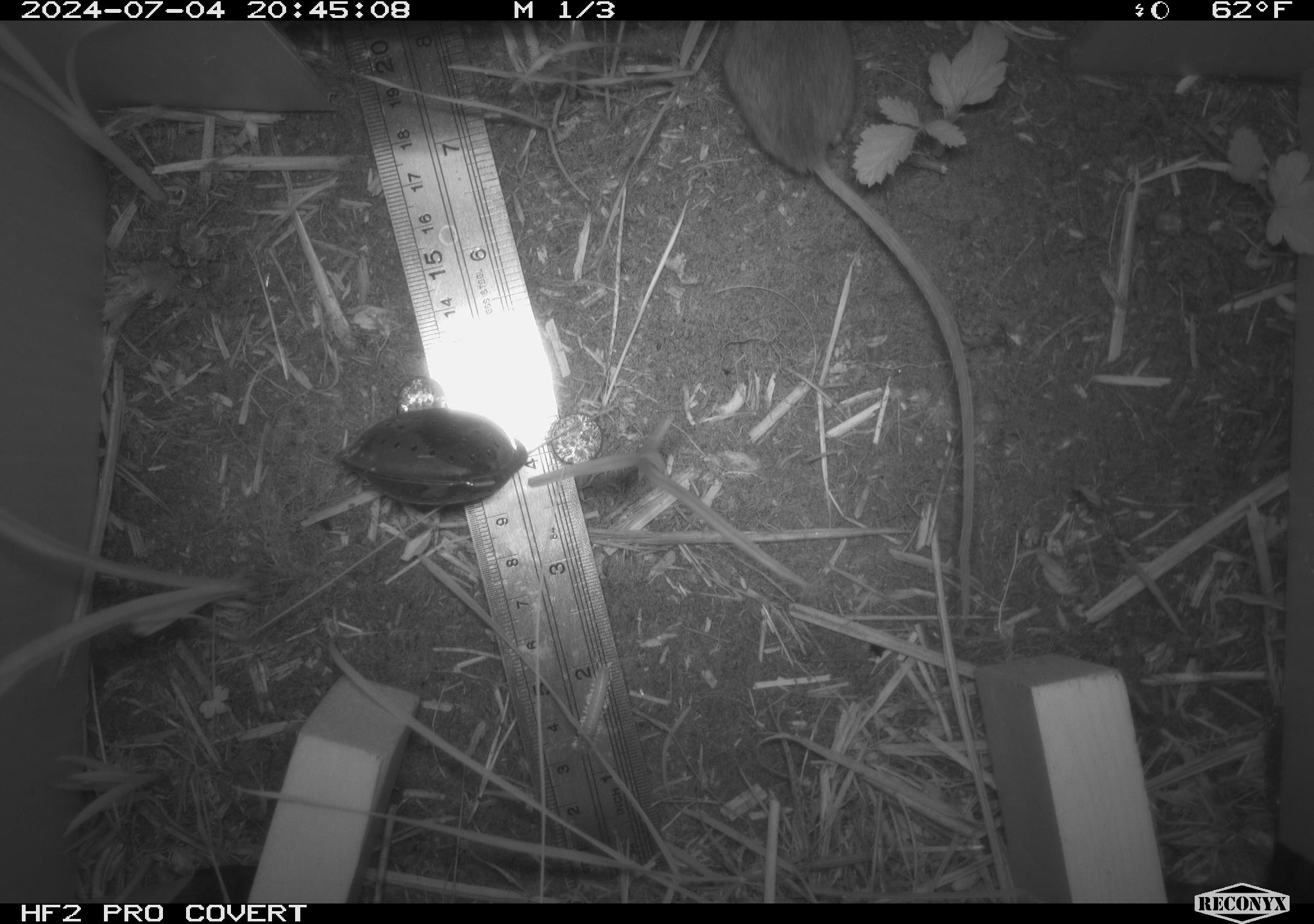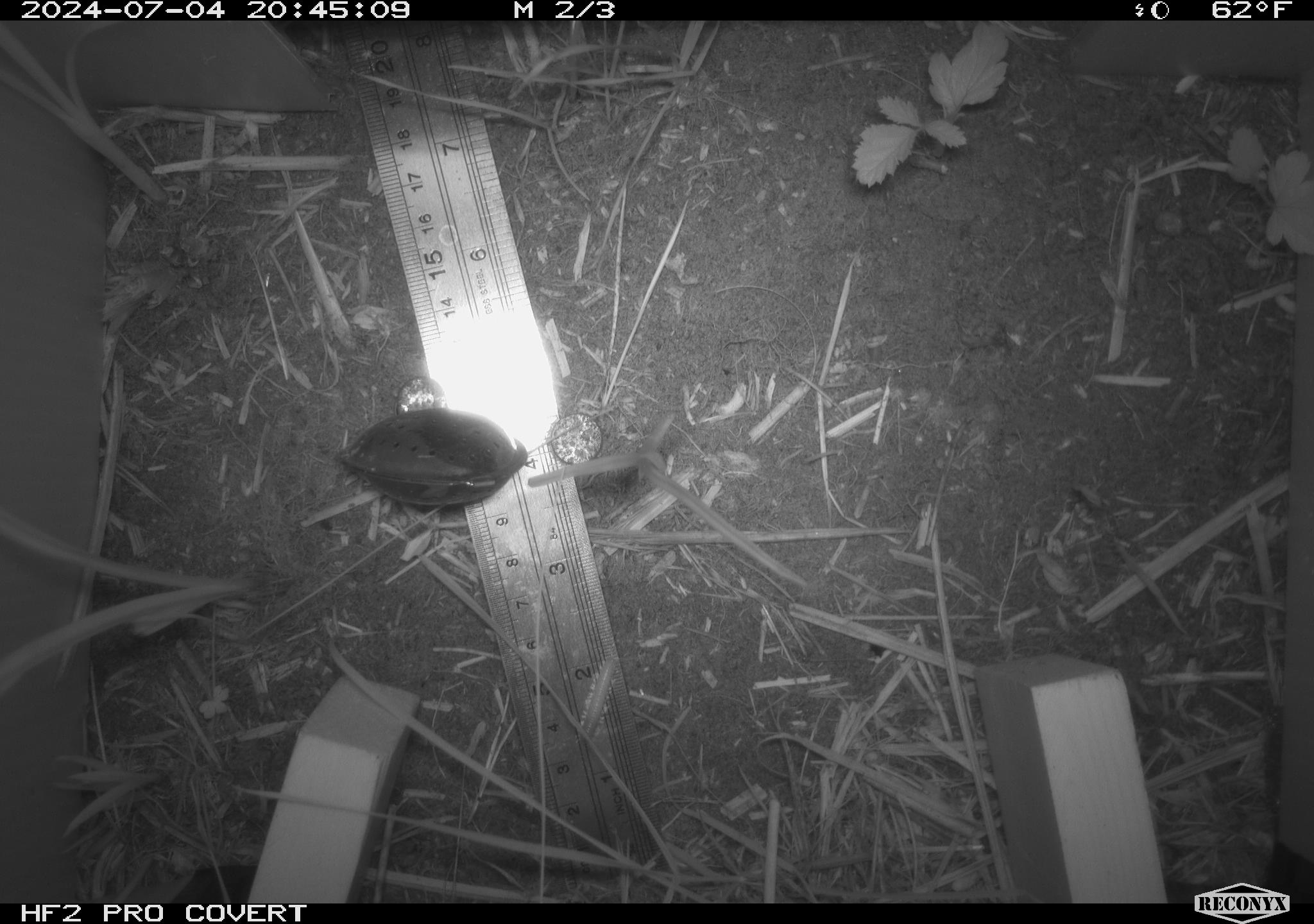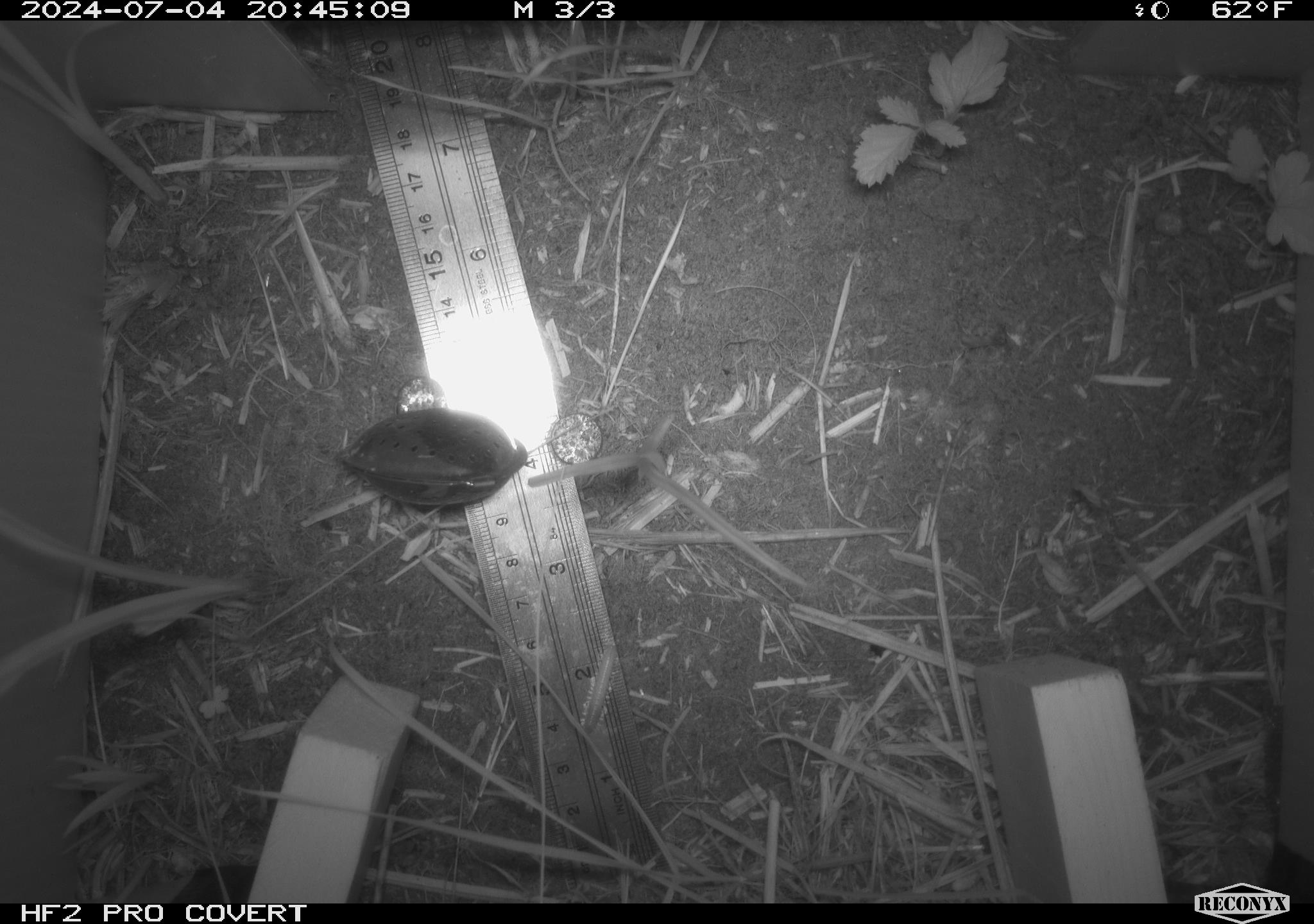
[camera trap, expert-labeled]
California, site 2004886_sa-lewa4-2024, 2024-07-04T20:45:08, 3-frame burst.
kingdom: Animalia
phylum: Chordata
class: Mammalia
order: Rodentia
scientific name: Rodentia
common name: rodent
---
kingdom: Animalia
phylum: Arthropoda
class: Insecta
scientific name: Insecta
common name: insect